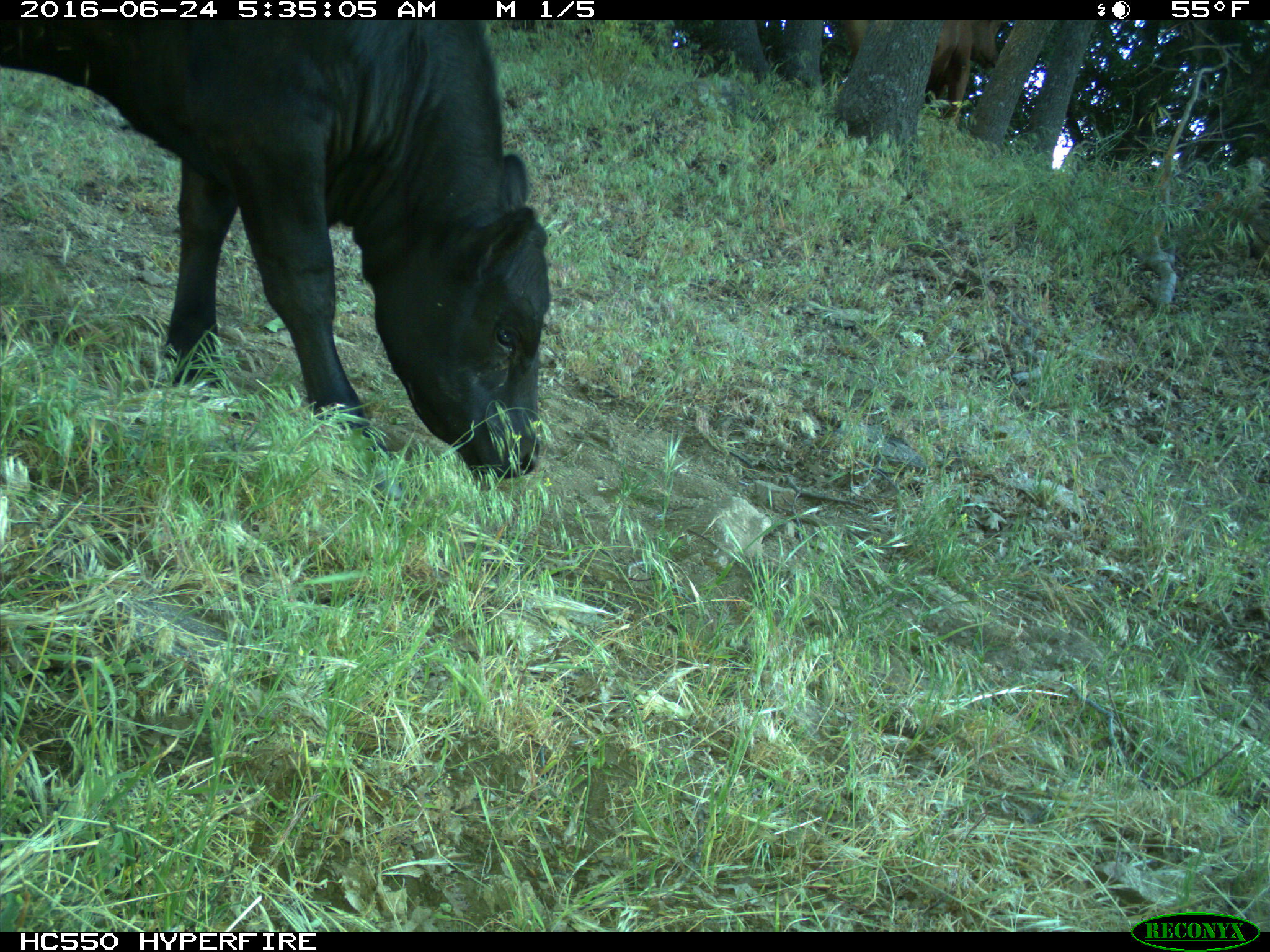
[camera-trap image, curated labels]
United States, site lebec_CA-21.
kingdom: Animalia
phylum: Chordata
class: Mammalia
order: Artiodactyla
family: Bovidae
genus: Bos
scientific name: Bos taurus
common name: domestic cow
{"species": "Bos taurus (domestic cow)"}